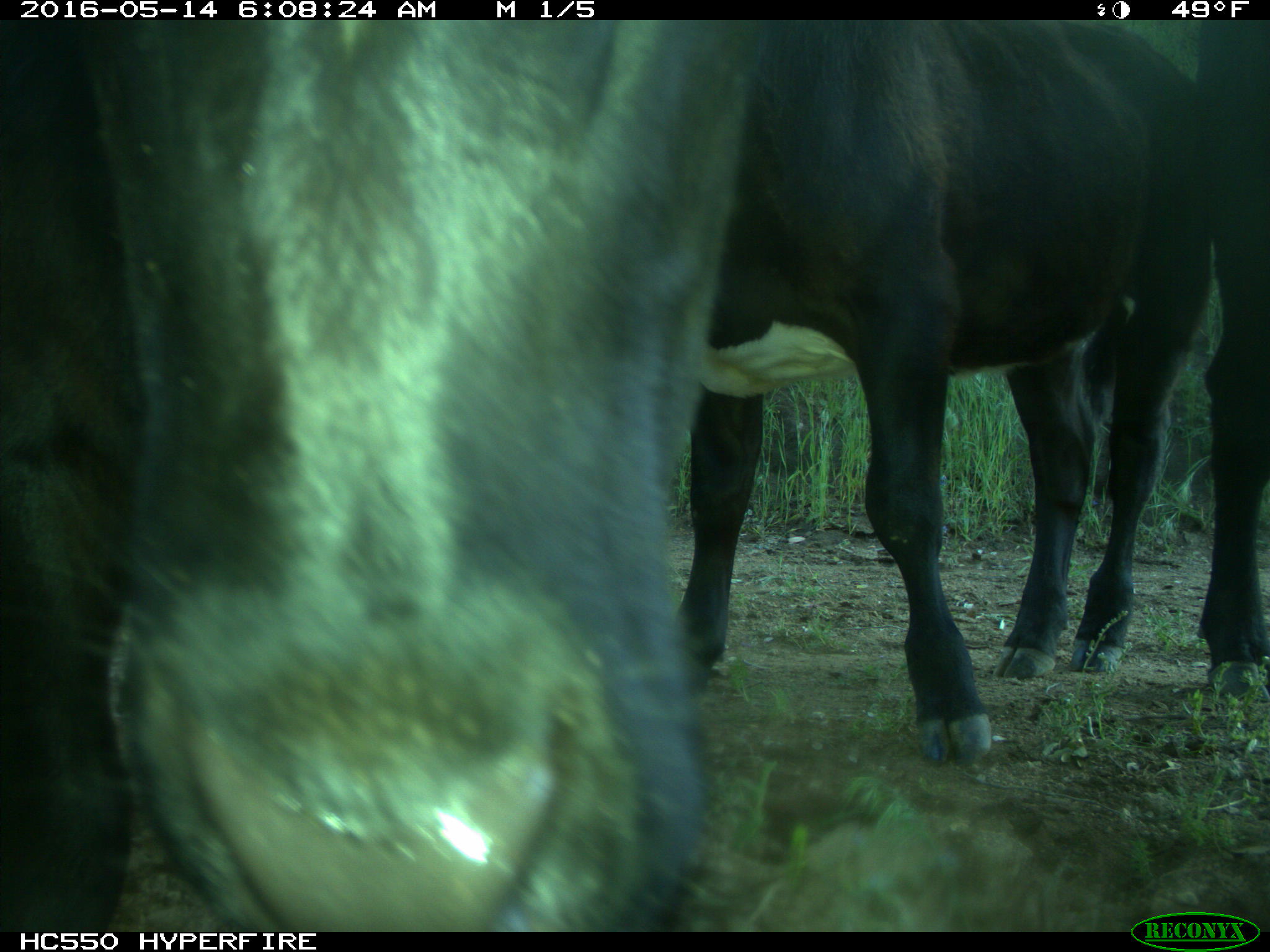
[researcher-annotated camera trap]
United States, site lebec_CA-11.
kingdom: Animalia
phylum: Chordata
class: Mammalia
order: Artiodactyla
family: Bovidae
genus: Bos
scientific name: Bos taurus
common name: domestic cow